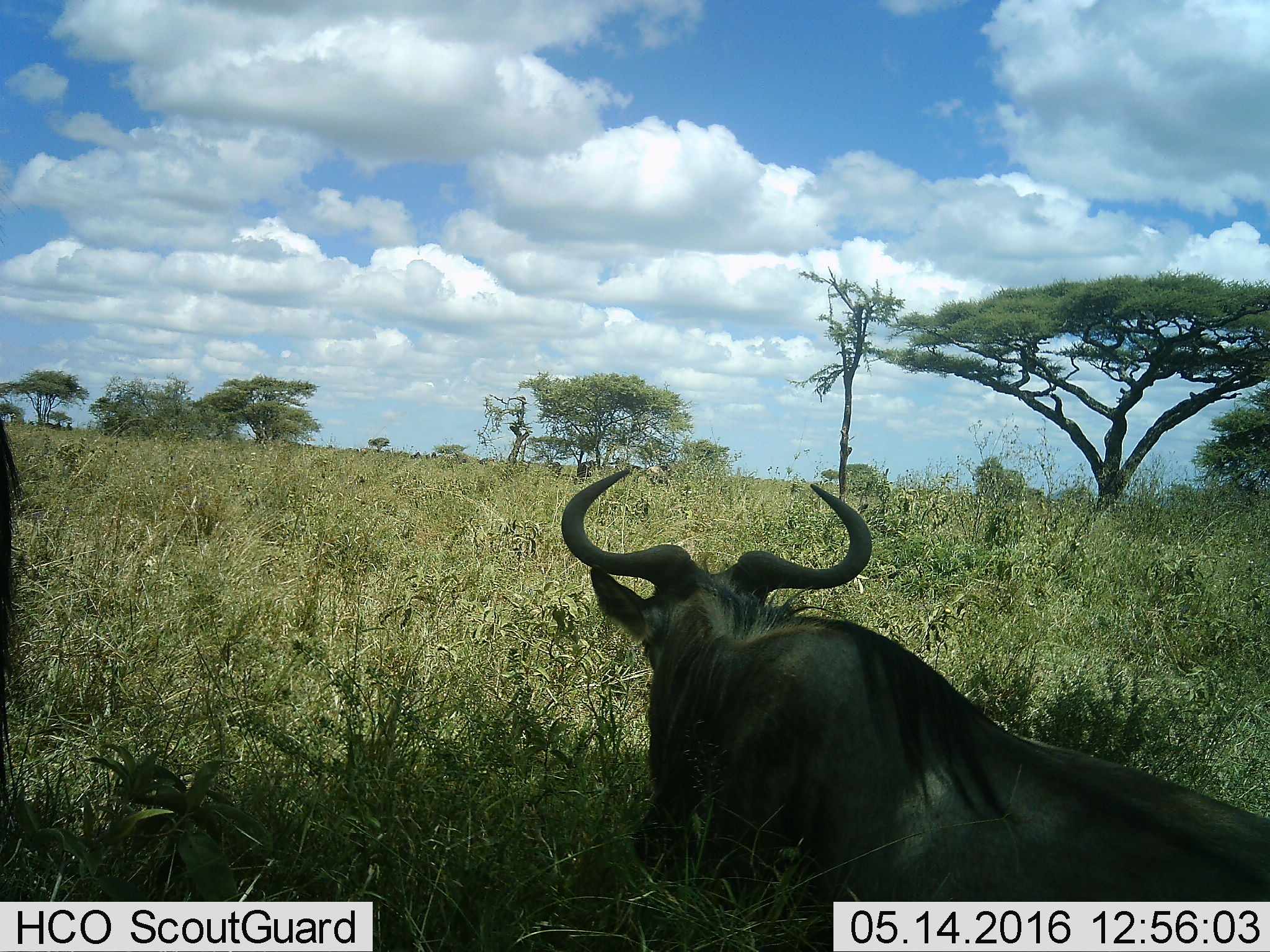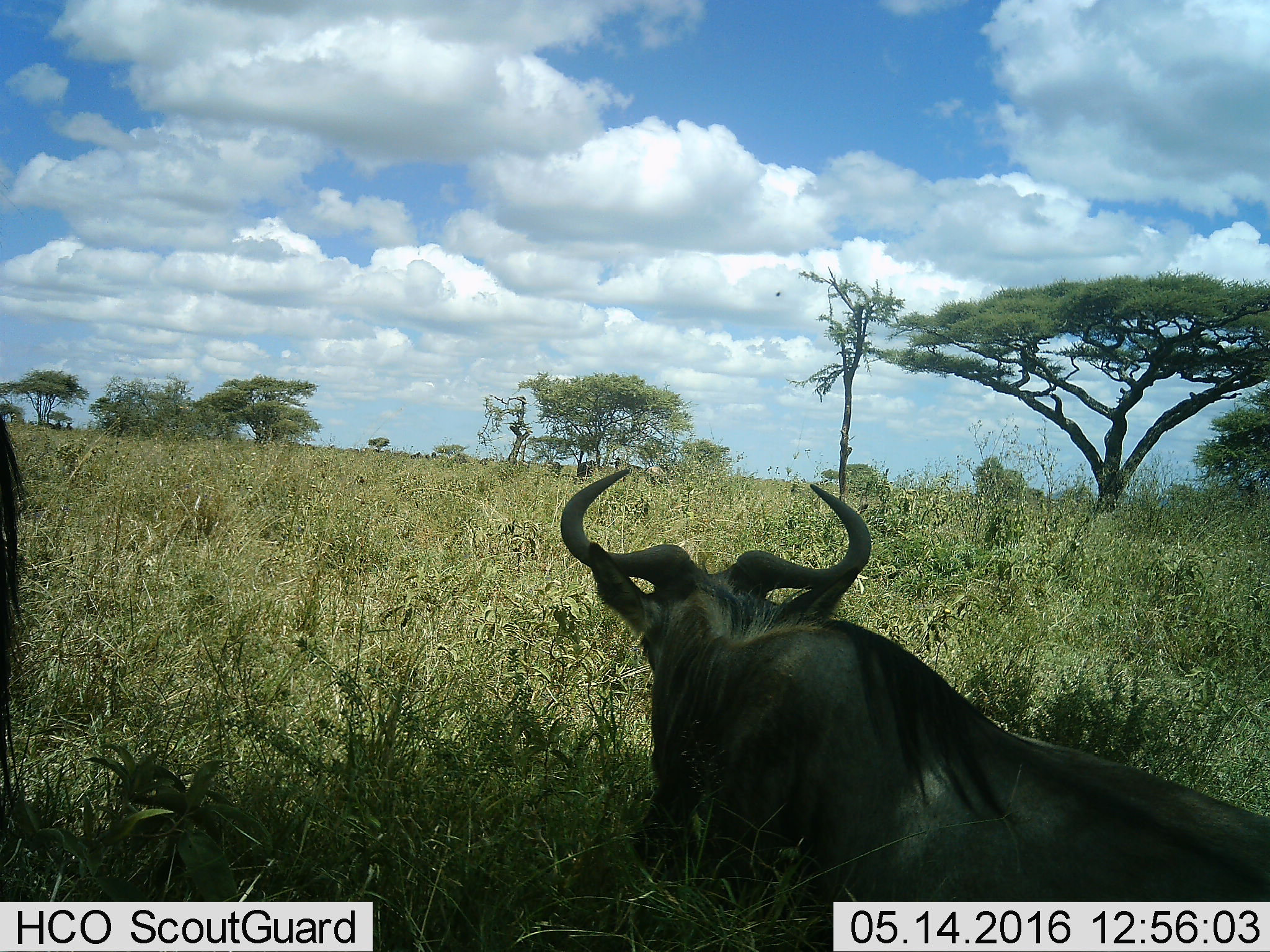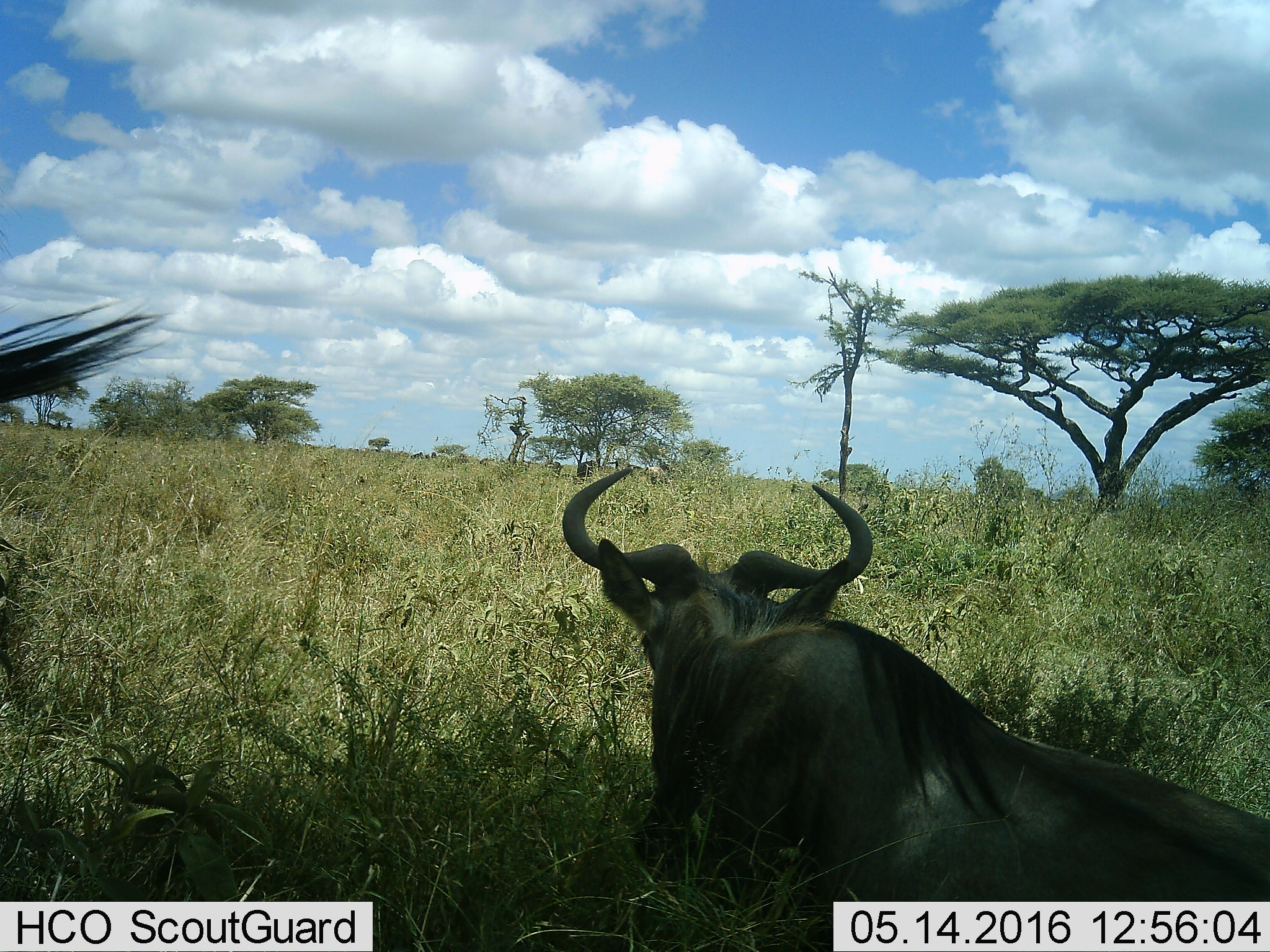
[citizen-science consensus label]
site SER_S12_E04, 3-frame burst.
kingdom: Animalia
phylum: Chordata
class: Mammalia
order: Artiodactyla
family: Bovidae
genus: Connochaetes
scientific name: Connochaetes taurinus taurinus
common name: blue wildebeest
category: wildebeestblue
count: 2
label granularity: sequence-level